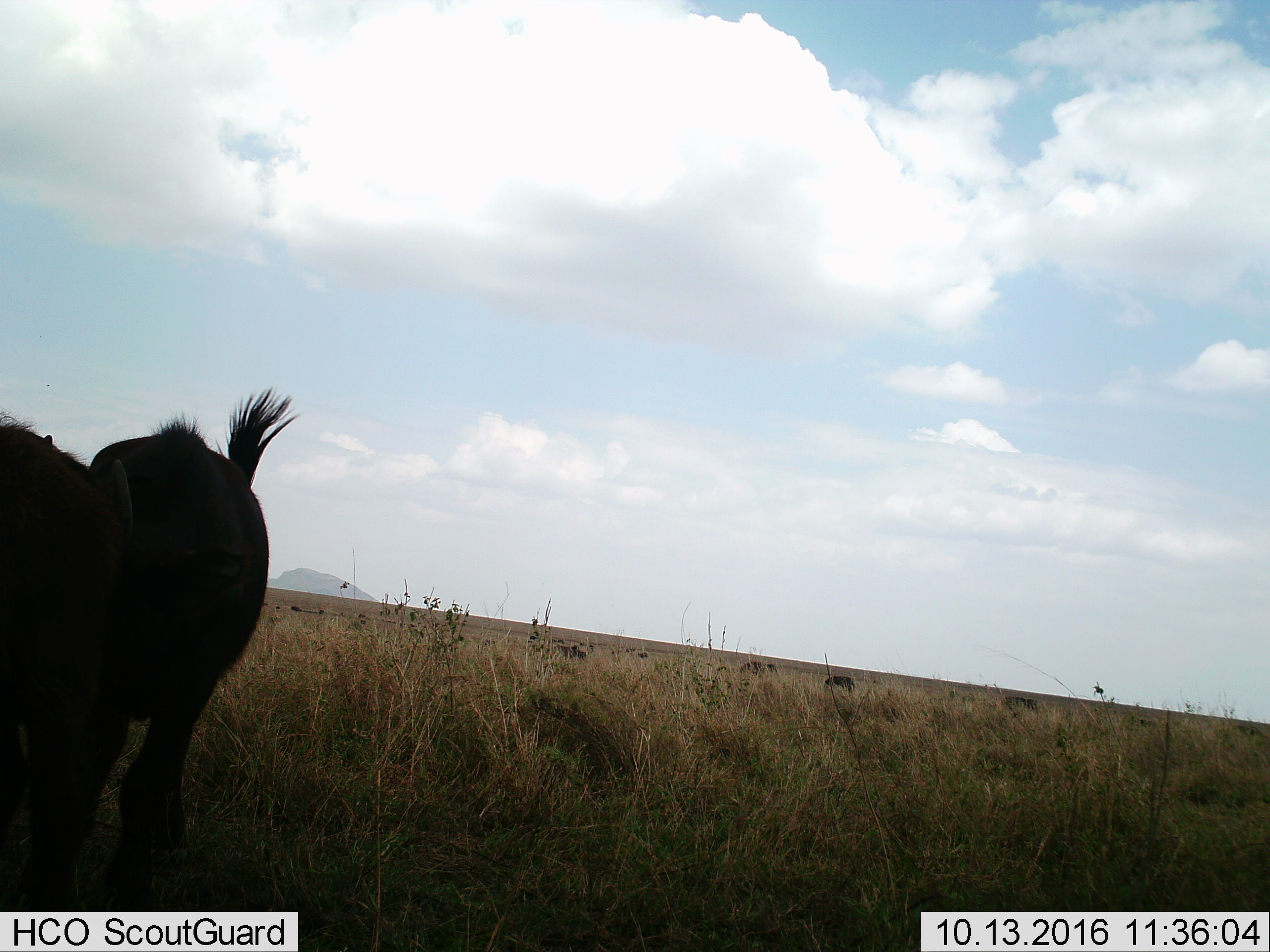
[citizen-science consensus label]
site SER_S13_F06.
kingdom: Animalia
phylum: Chordata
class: Mammalia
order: Artiodactyla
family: Bovidae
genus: Connochaetes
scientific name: Connochaetes taurinus taurinus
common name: blue wildebeest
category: wildebeestblue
Wildebeestblue (blue wildebeest) (Connochaetes taurinus taurinus), count 7. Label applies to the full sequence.